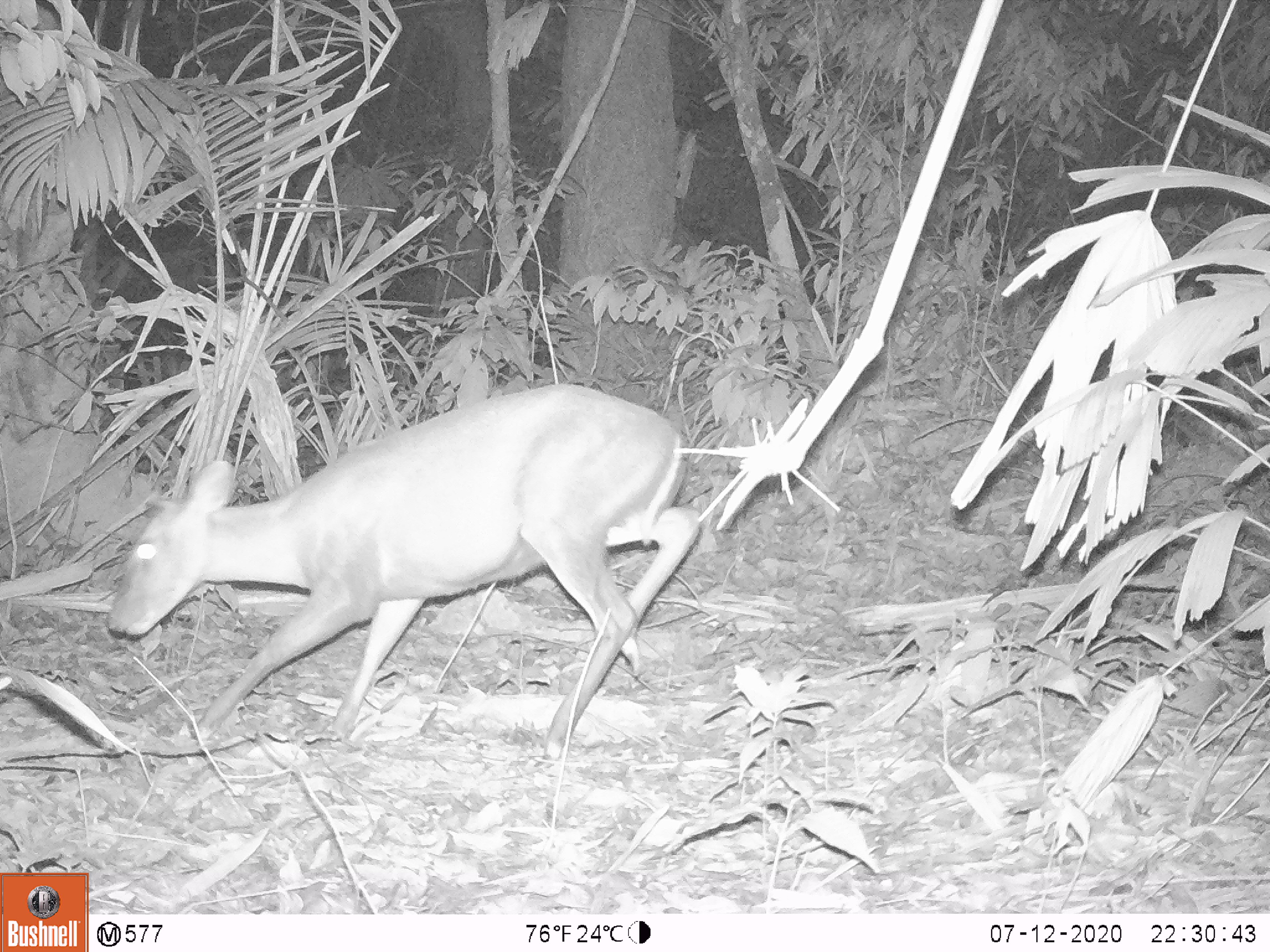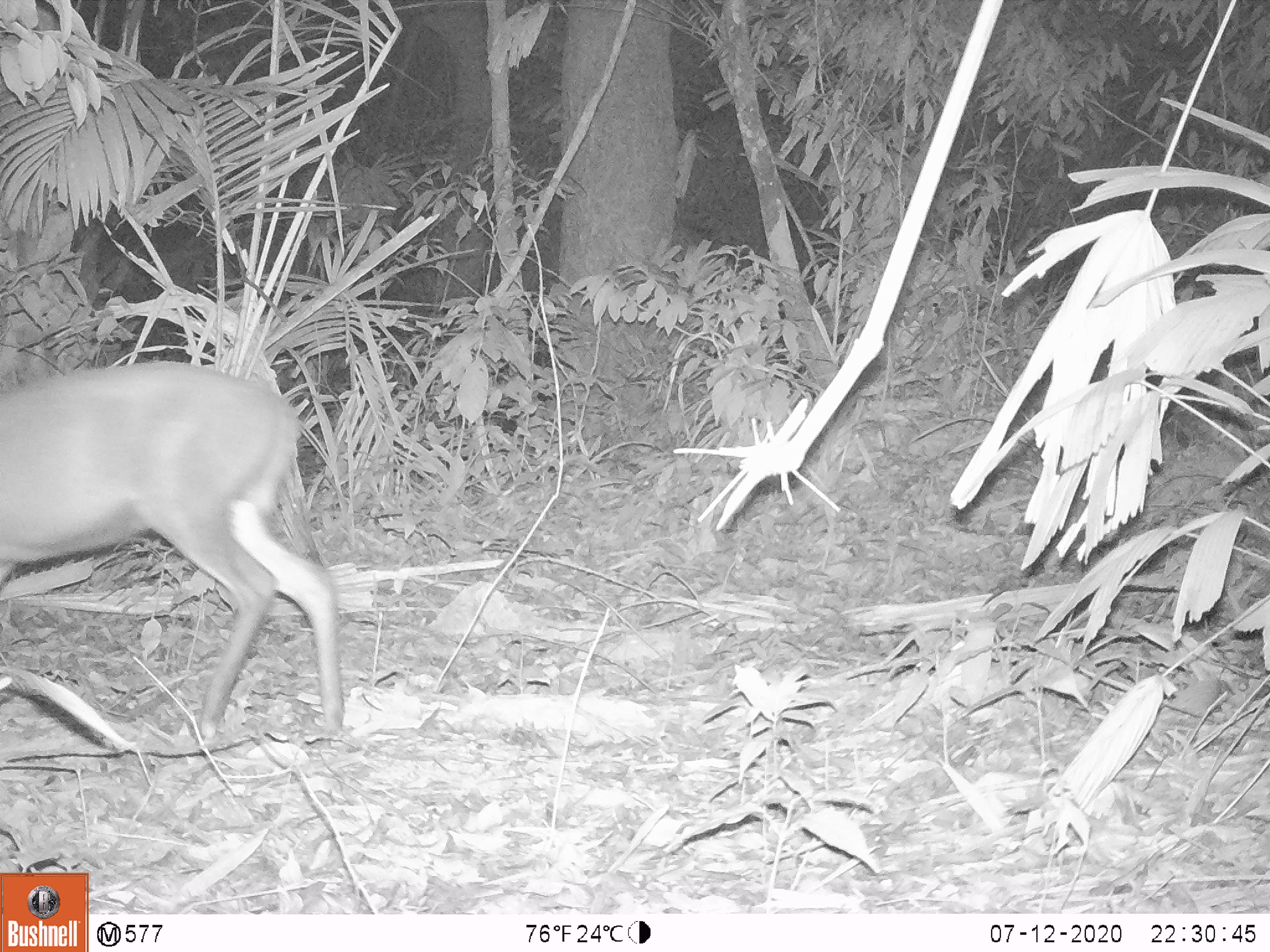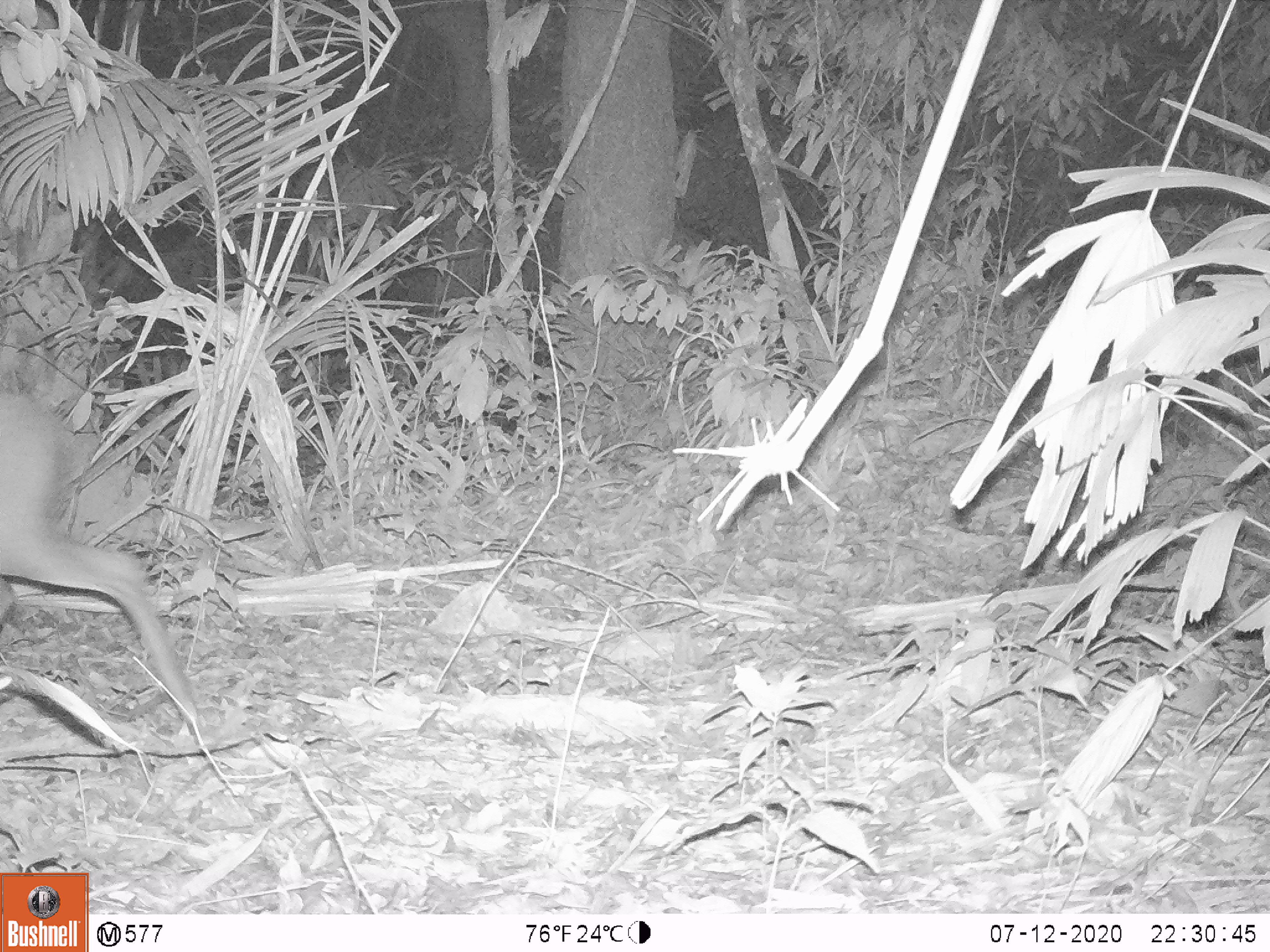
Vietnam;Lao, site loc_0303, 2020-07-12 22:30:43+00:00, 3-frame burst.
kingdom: Animalia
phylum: Chordata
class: Mammalia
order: Artiodactyla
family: Cervidae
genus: Muntiacus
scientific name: Muntiacus rooseveltorum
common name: roosevelt's muntjac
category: roosevelts muntjac group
Roosevelts muntjac group (roosevelt's muntjac) (Muntiacus rooseveltorum). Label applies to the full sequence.